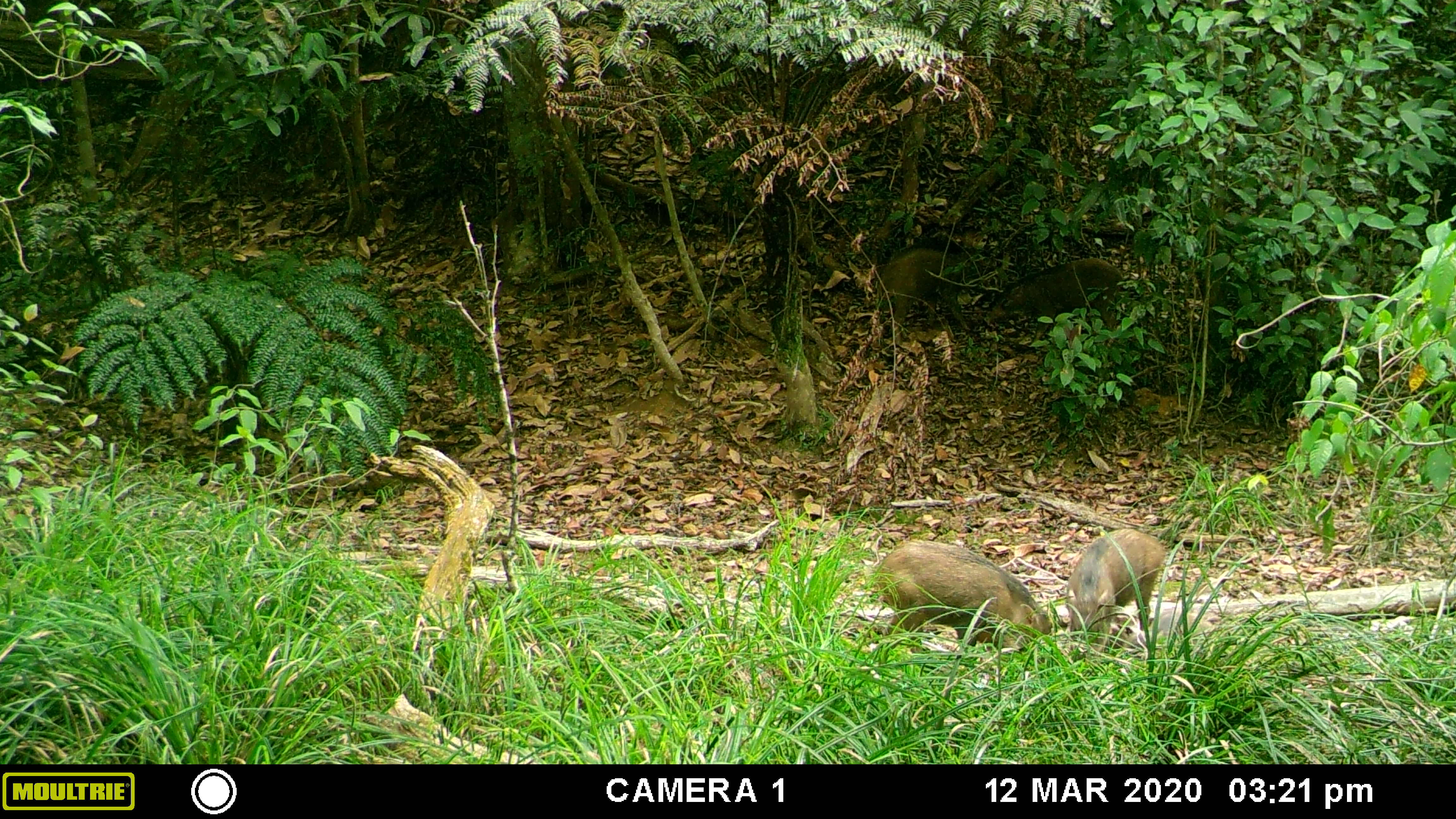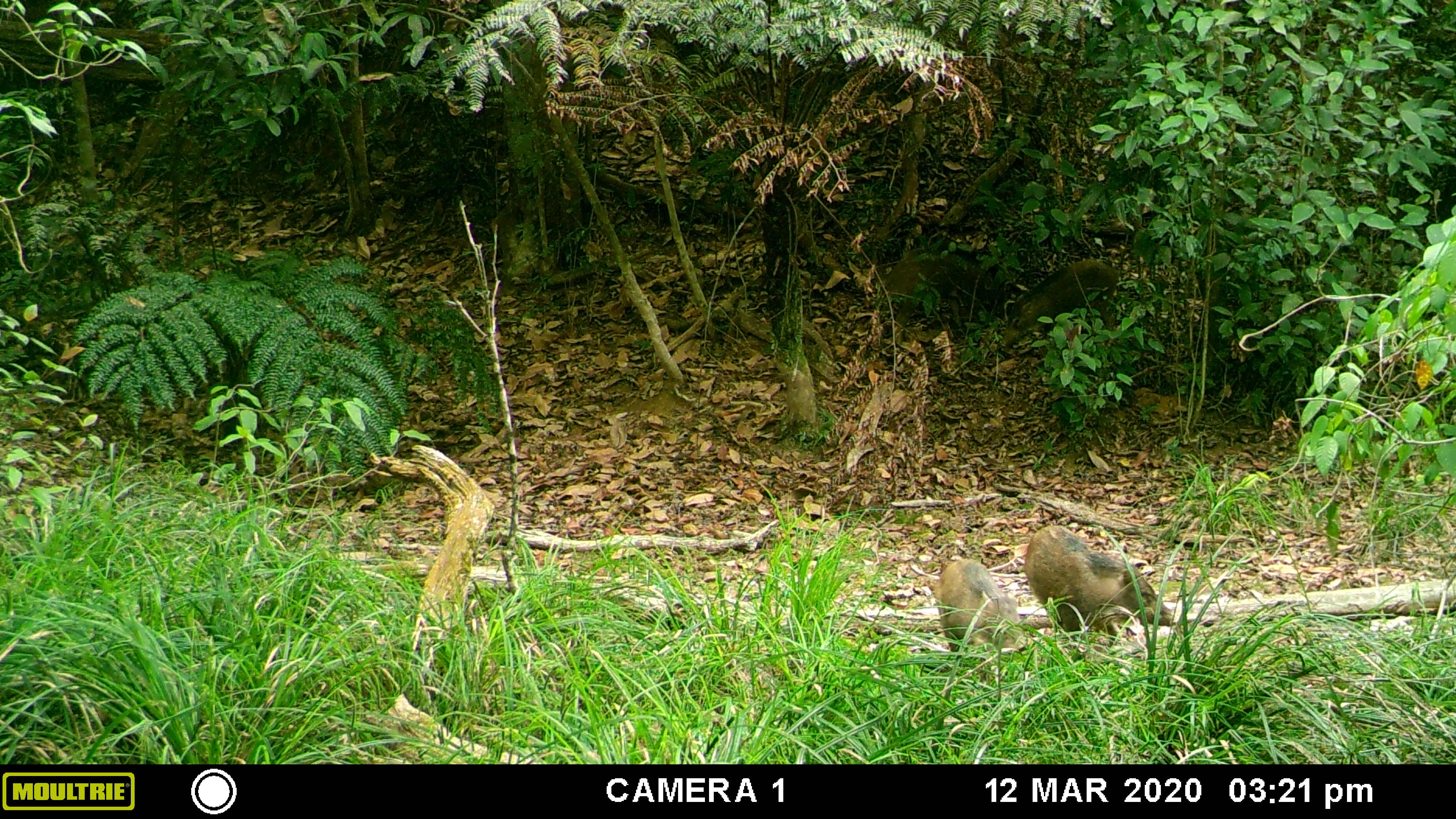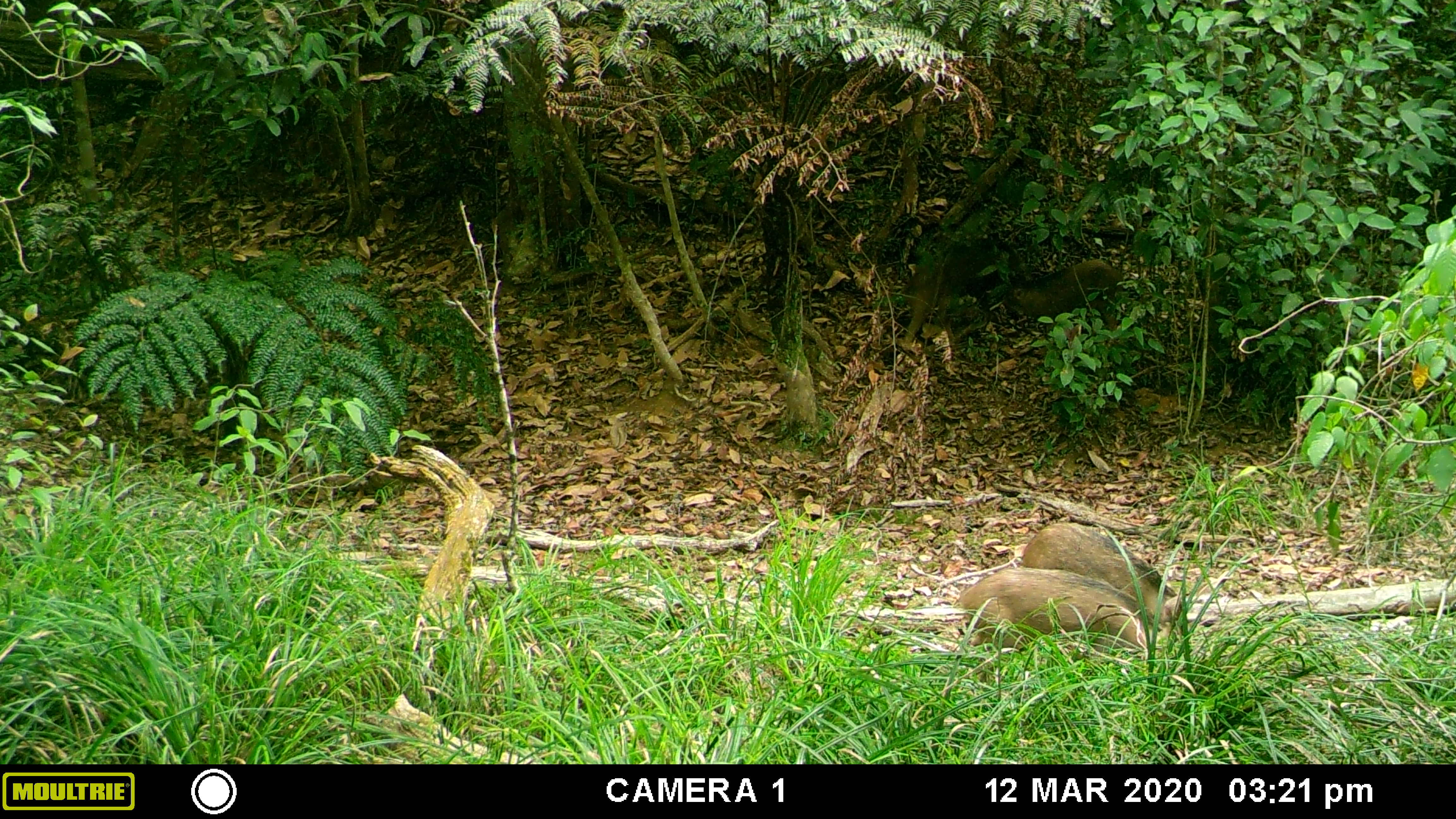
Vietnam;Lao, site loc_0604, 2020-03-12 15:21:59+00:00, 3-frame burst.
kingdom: Animalia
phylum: Chordata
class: Mammalia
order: Artiodactyla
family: Suidae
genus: Sus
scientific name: Sus scrofa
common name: eurasian wild pig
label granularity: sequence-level